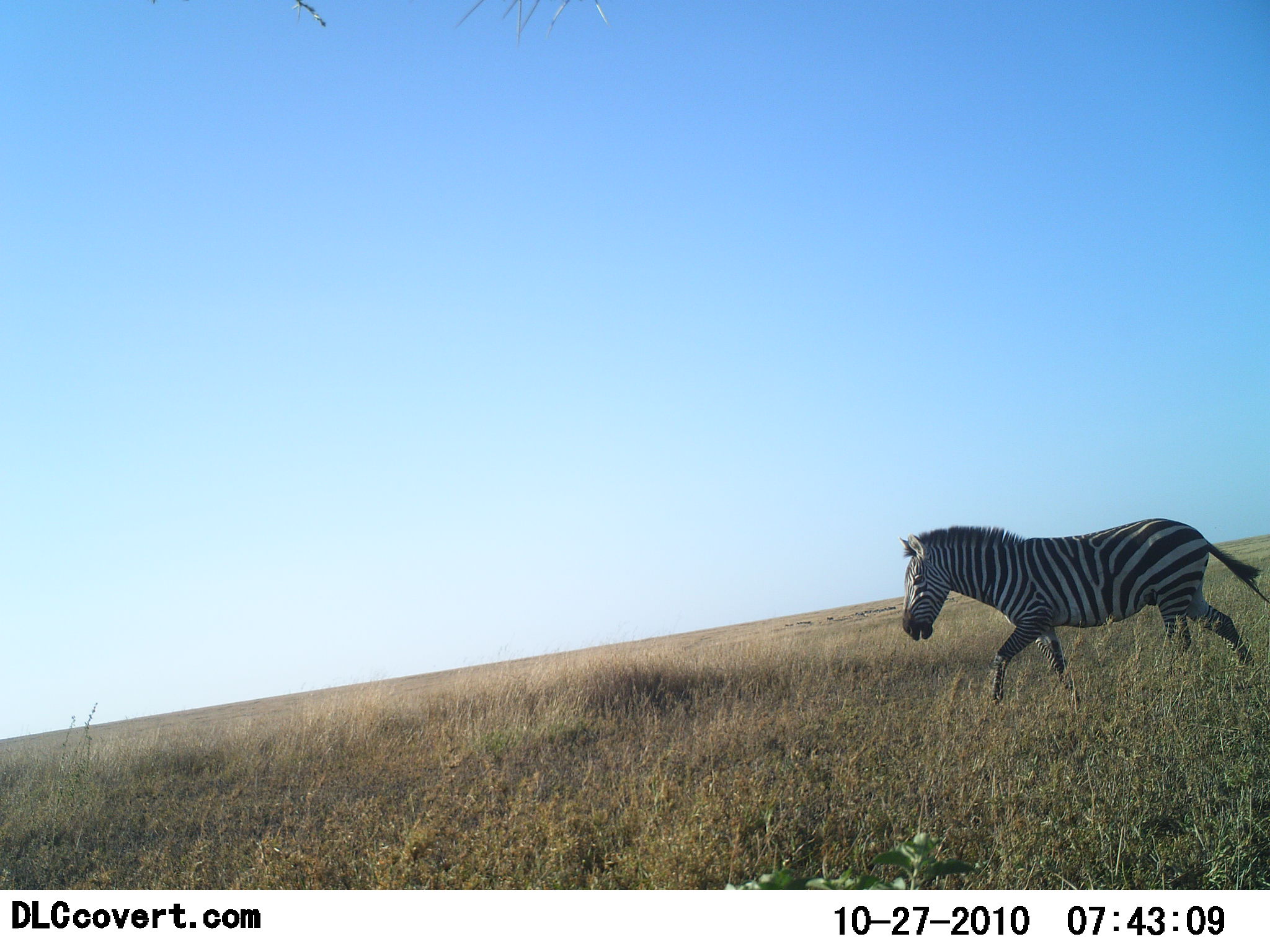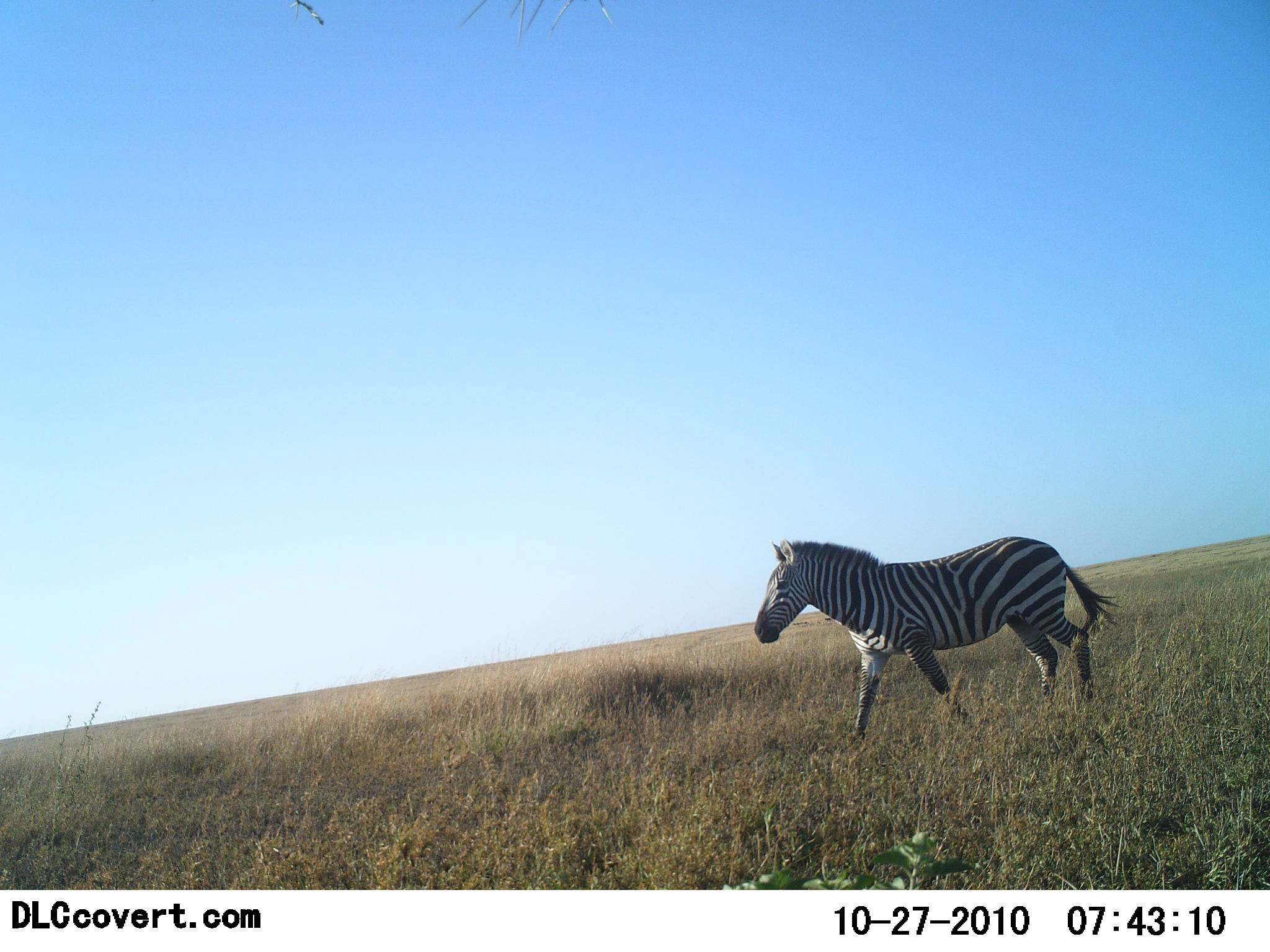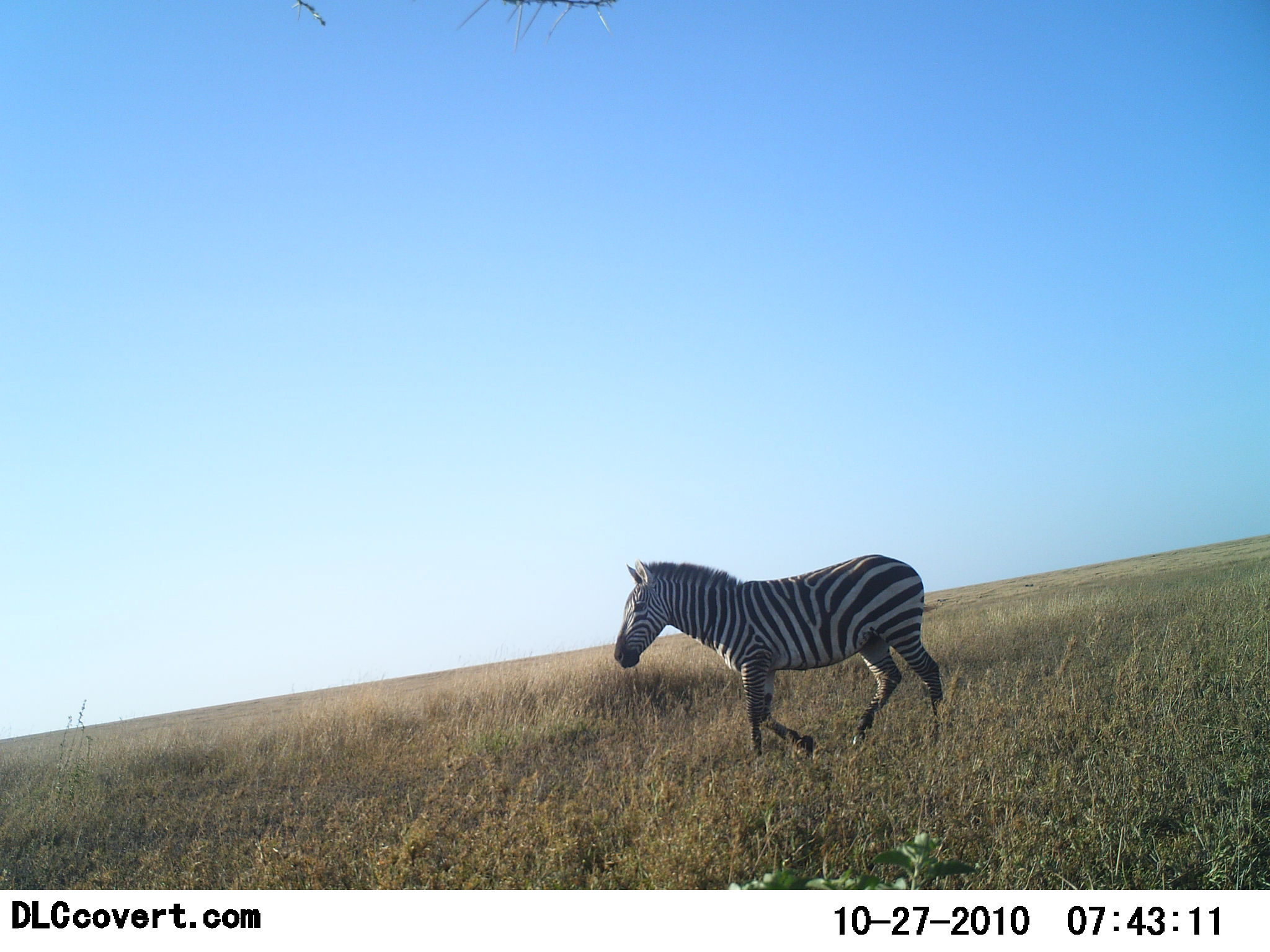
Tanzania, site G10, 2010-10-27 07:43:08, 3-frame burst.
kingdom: Animalia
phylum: Chordata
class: Mammalia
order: Perissodactyla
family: Equidae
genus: Equus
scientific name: Equus quagga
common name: plains zebra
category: zebra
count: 1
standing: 20%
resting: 0%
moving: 93%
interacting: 0%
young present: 0%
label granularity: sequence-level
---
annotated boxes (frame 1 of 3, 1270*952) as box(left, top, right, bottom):
animal: box(898, 518, 1270, 710)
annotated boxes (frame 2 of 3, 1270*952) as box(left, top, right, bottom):
animal: box(752, 537, 1123, 748)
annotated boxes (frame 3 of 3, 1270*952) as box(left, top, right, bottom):
animal: box(614, 552, 947, 763)